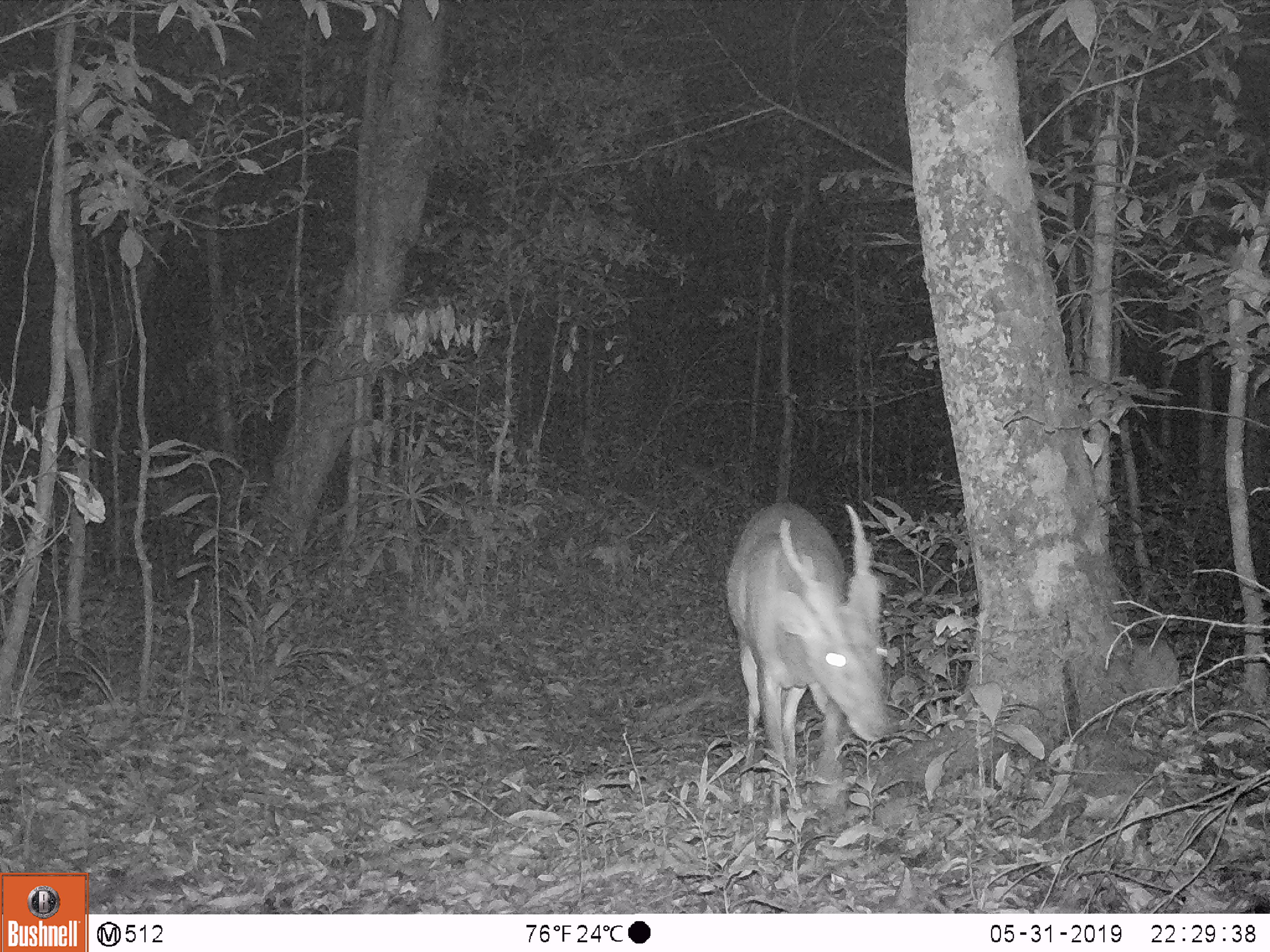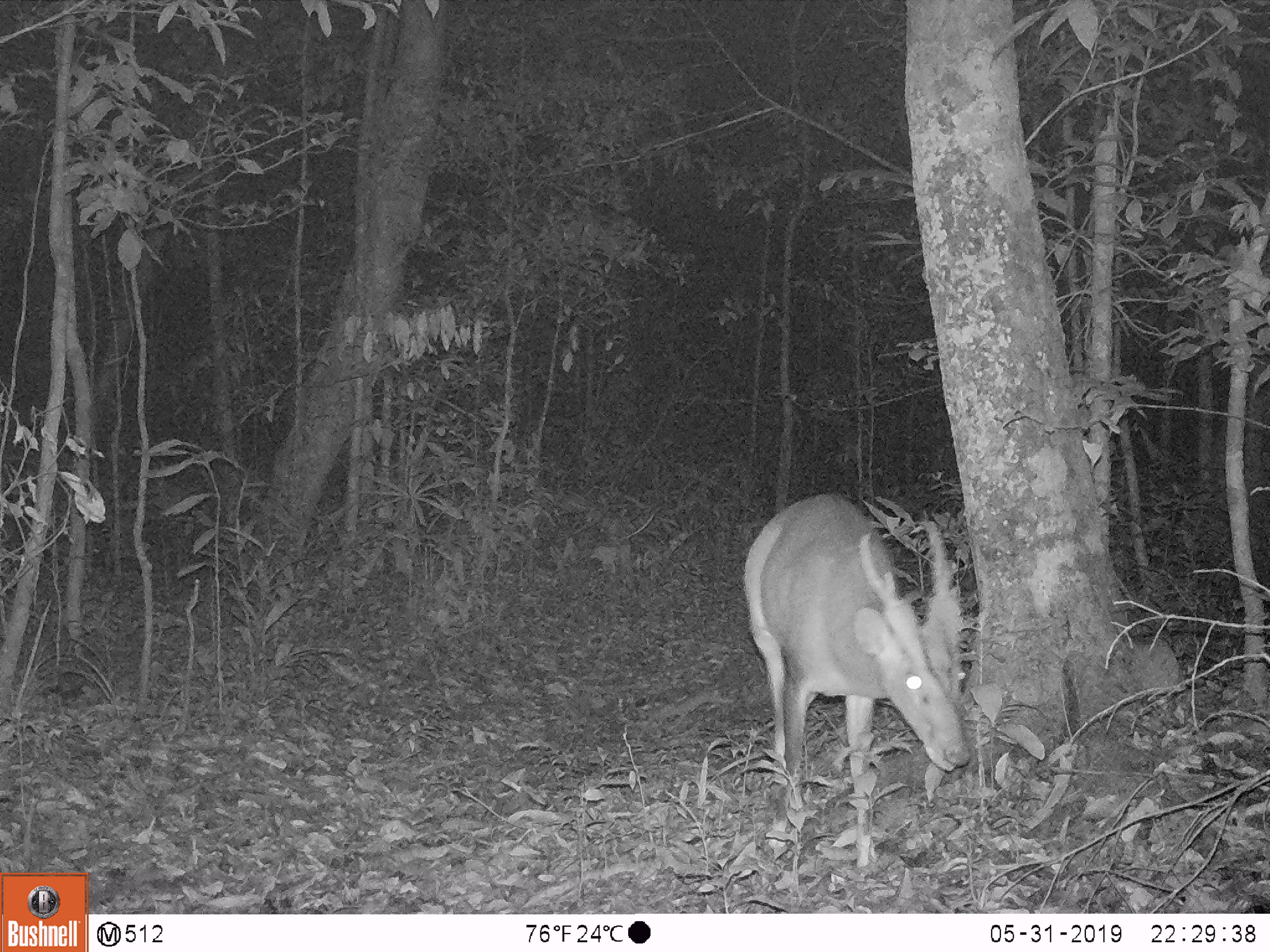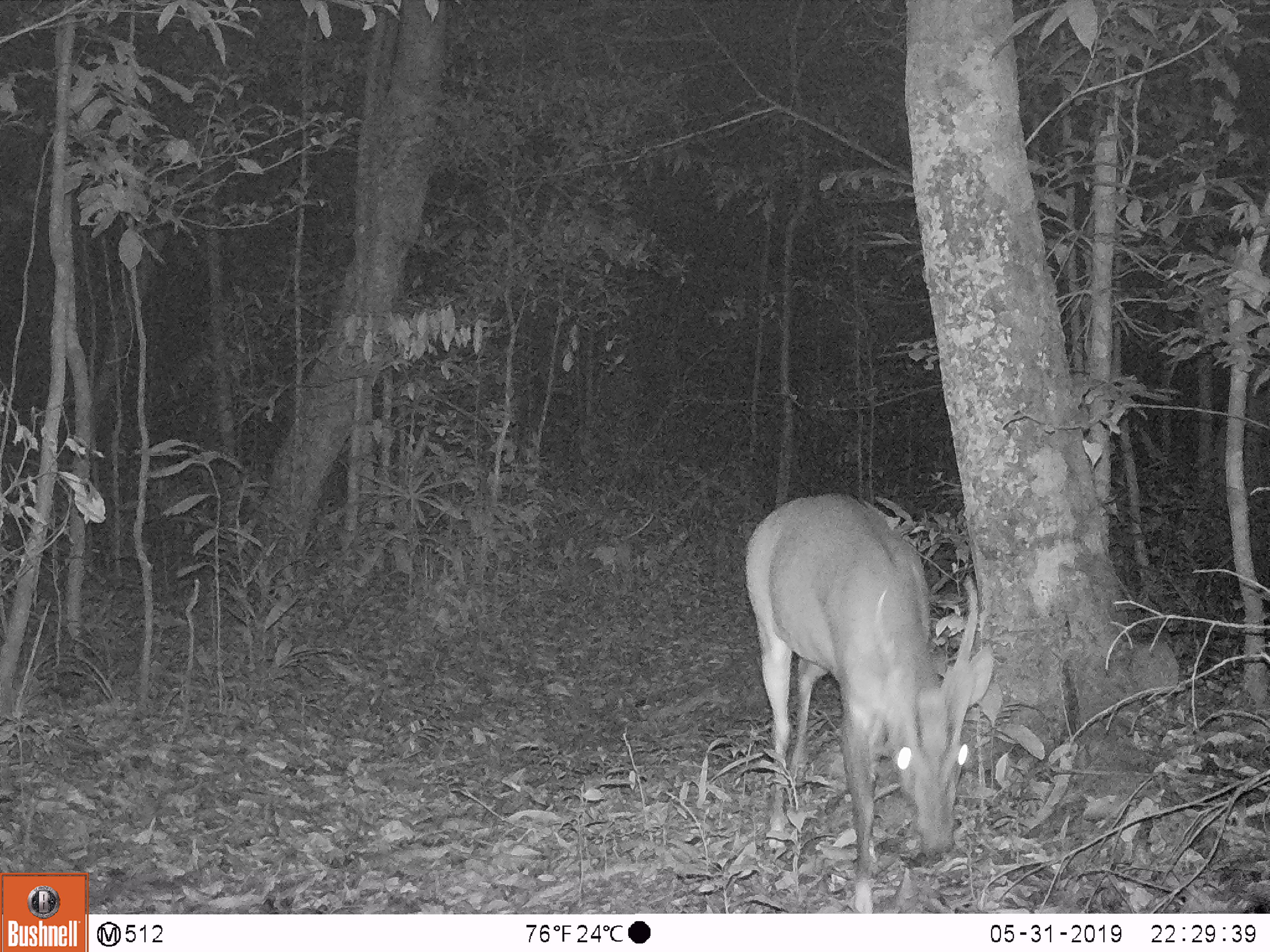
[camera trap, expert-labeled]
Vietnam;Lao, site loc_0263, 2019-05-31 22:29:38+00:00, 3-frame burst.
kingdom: Animalia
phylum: Chordata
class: Mammalia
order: Artiodactyla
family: Cervidae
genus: Muntiacus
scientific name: Muntiacus vuquangensis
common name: large-antlered muntjac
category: large antlered muntjac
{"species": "large antlered muntjac (large-antlered muntjac) (Muntiacus vuquangensis)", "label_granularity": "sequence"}